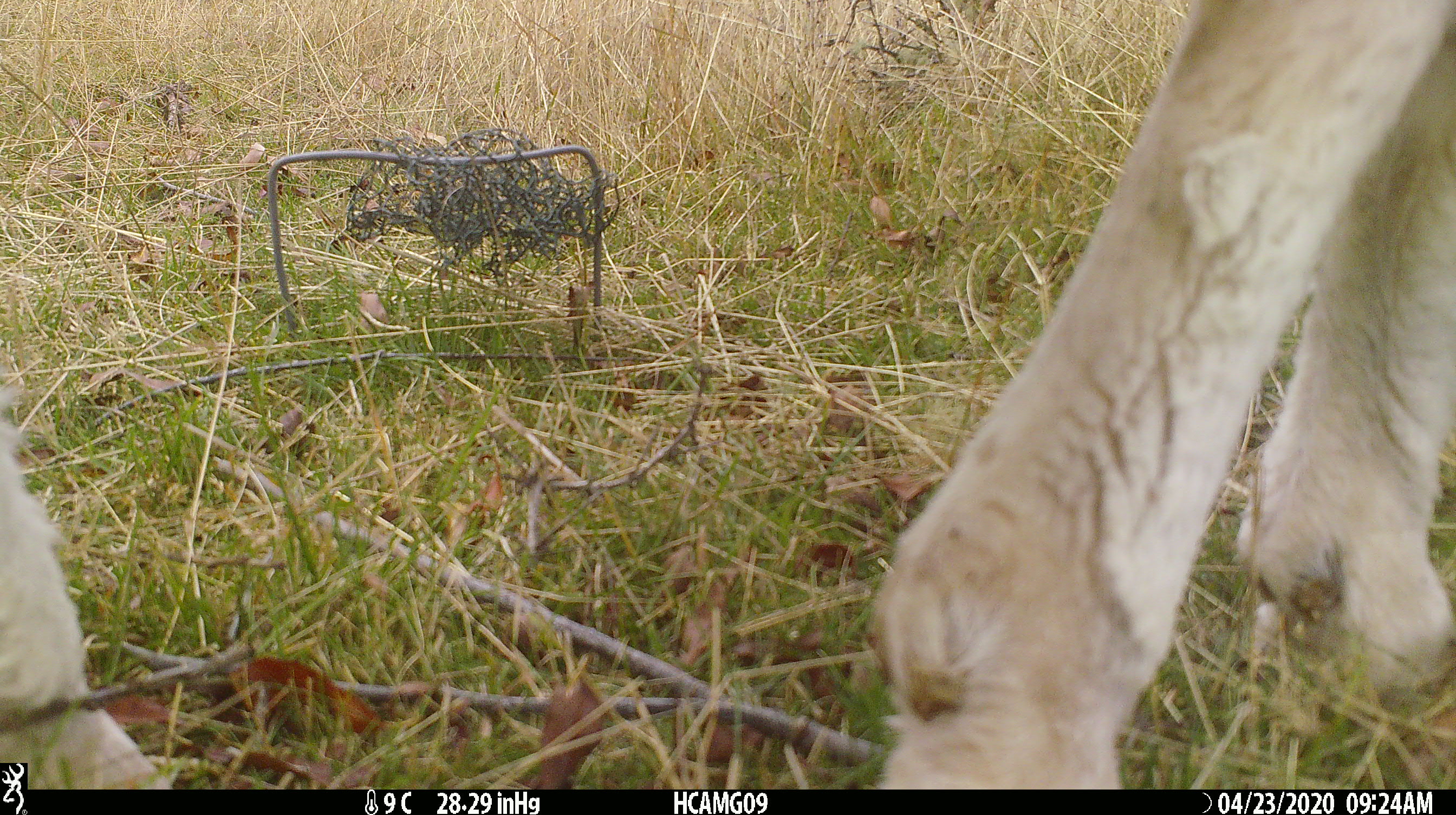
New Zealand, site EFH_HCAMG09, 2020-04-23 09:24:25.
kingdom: Animalia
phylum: Chordata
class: Mammalia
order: Artiodactyla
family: Bovidae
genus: Ovis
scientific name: Ovis aries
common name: domestic sheep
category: sheep